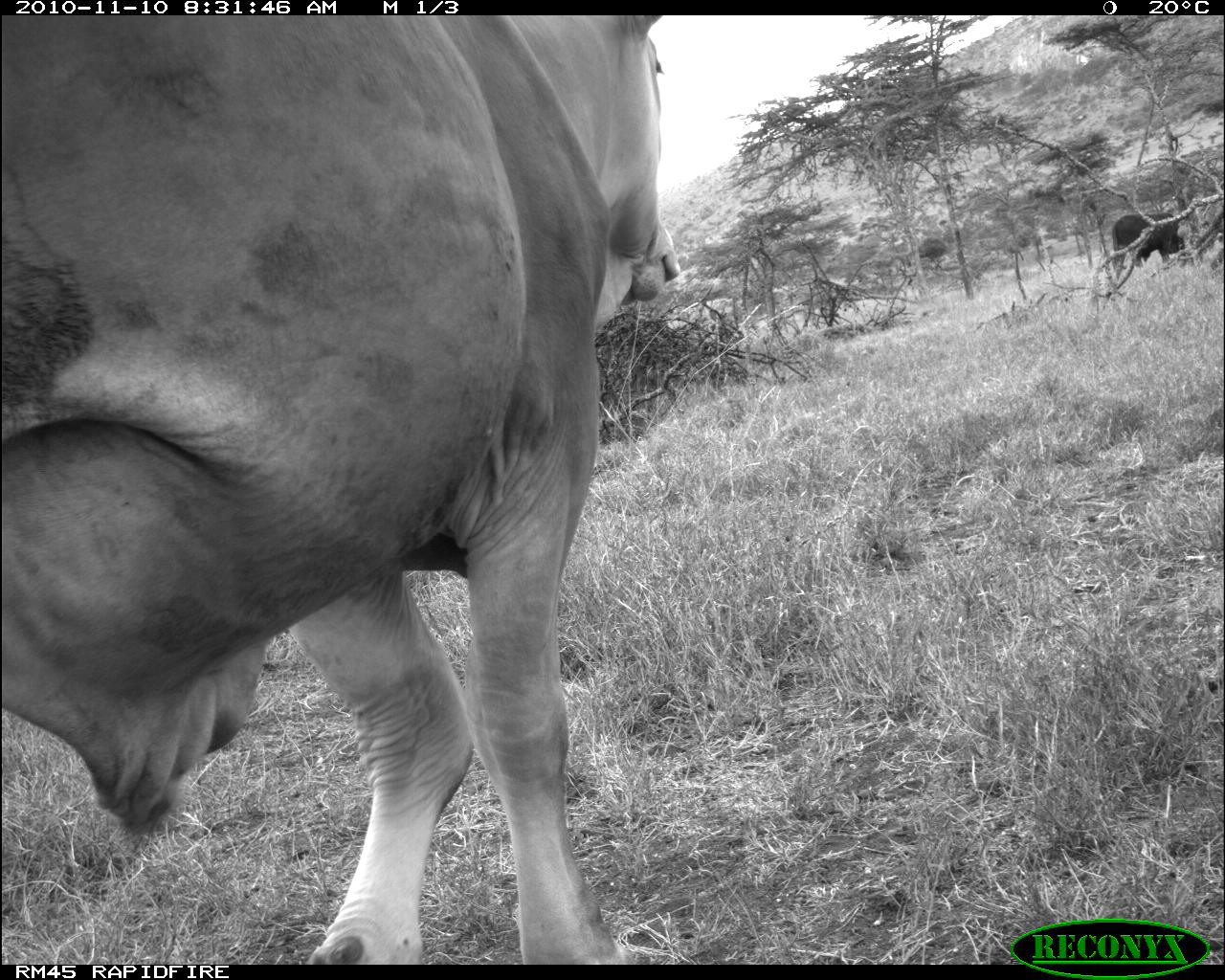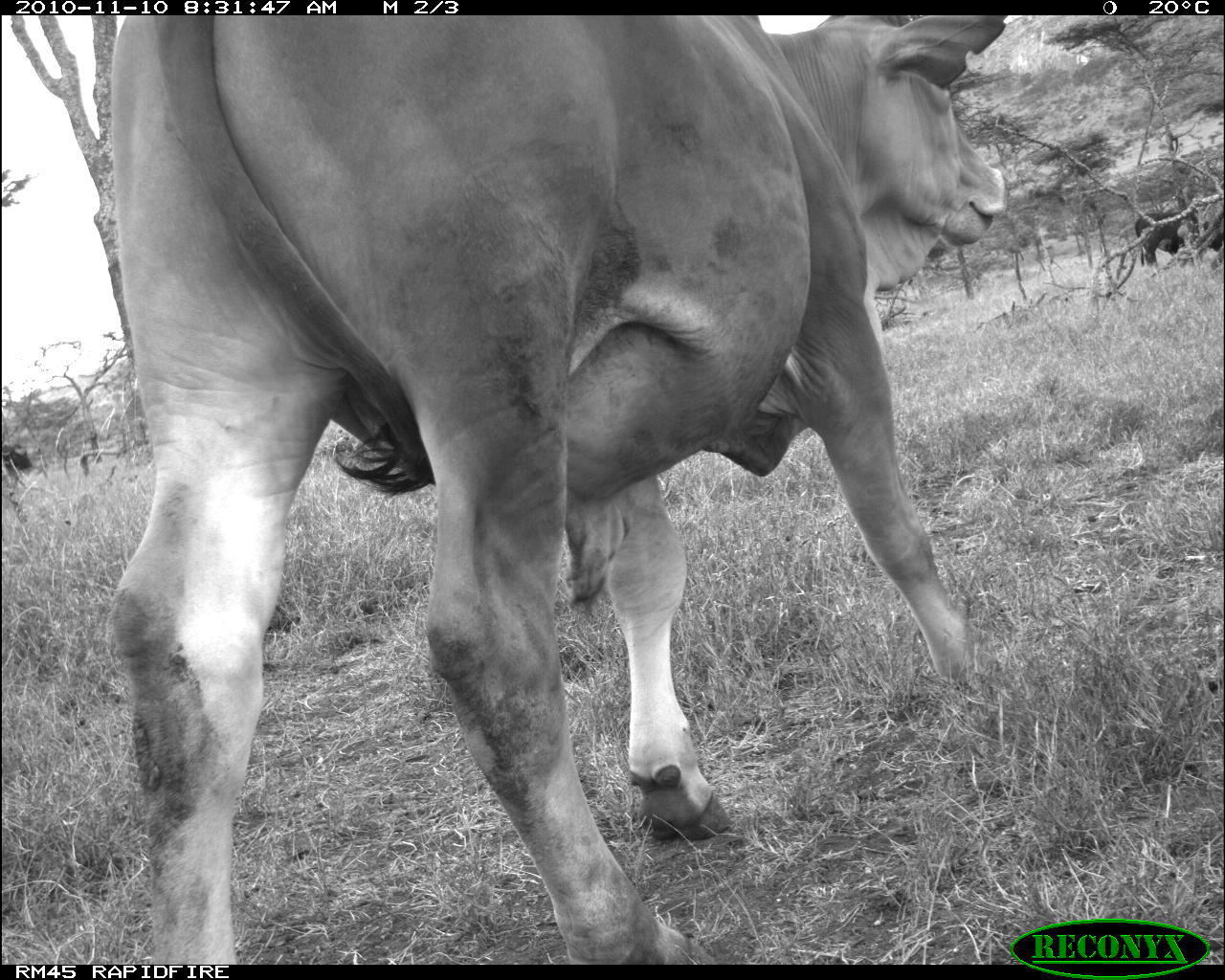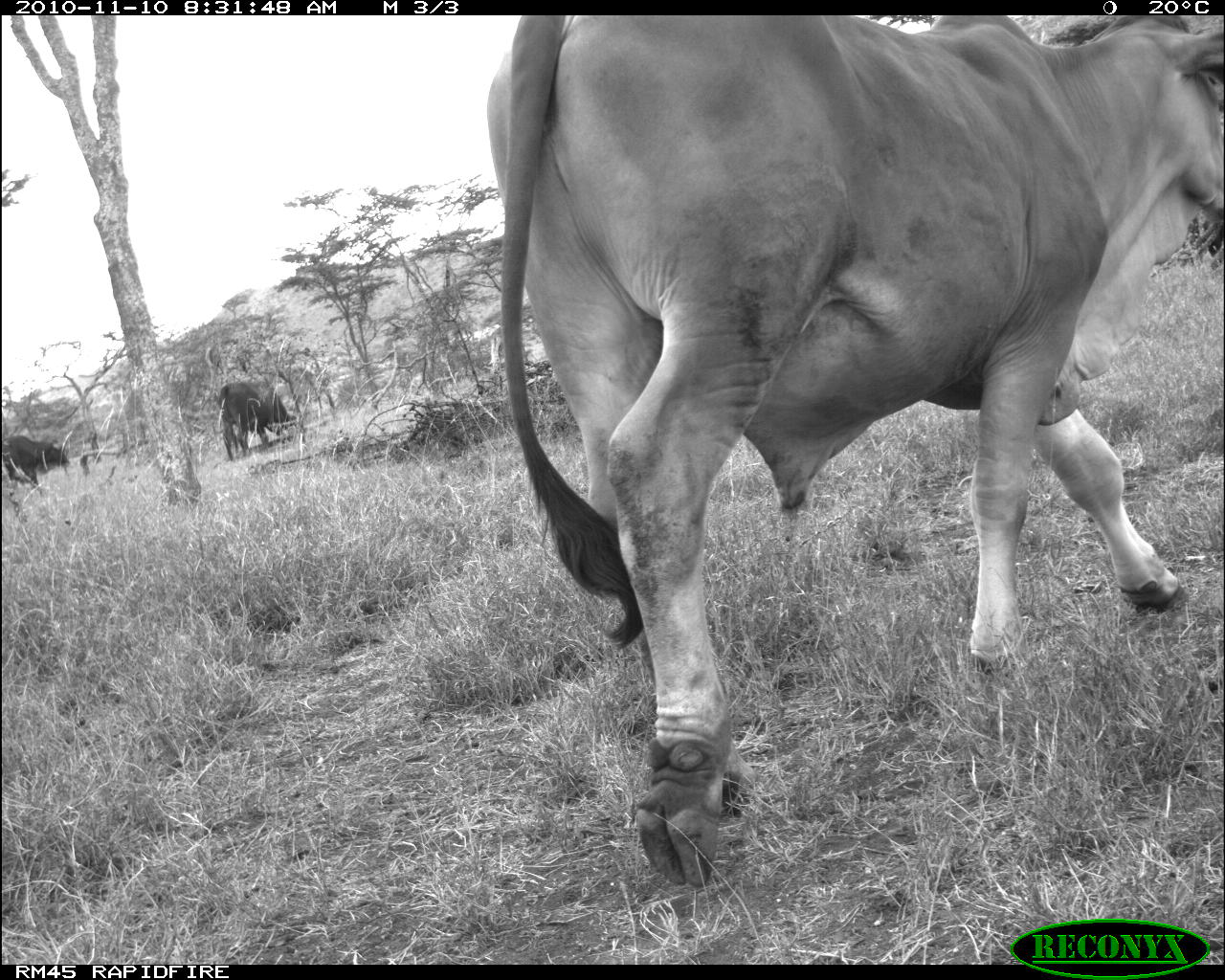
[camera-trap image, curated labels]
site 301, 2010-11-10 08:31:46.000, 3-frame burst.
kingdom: Animalia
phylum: Chordata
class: Mammalia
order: Artiodactyla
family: Bovidae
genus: Bos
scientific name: Bos taurus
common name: domestic cattle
Bos taurus (domestic cattle), count 2.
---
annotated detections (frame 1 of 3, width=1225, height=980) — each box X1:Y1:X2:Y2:
bos taurus: 0:15:680:962; 1111:212:1185:263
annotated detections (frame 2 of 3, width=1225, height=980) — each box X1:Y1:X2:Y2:
bos taurus: 105:13:1004:962; 1134:208:1225:266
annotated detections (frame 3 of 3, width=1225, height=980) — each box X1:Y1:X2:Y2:
bos taurus: 484:15:1225:888; 217:380:298:462; 1:435:70:494